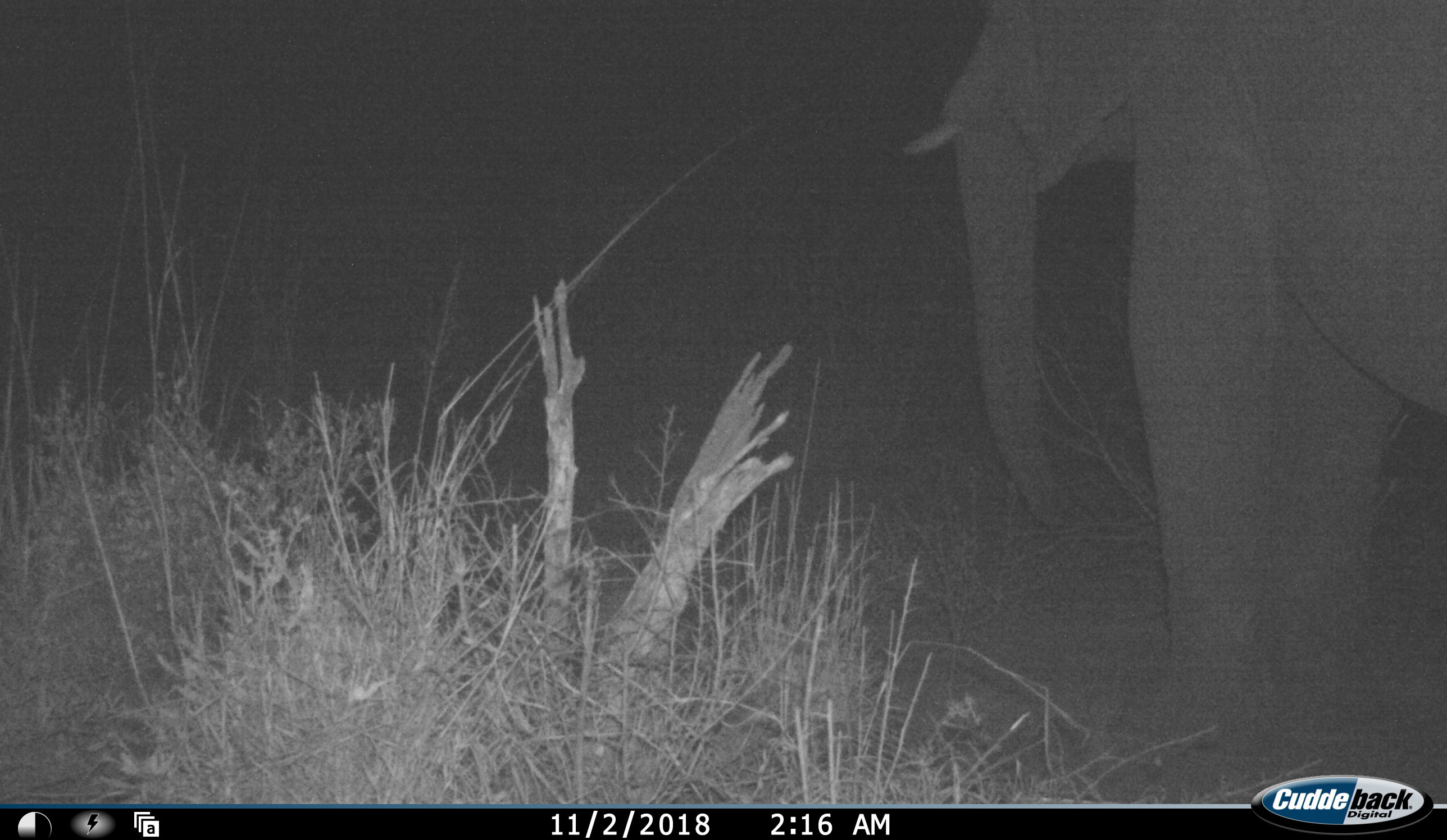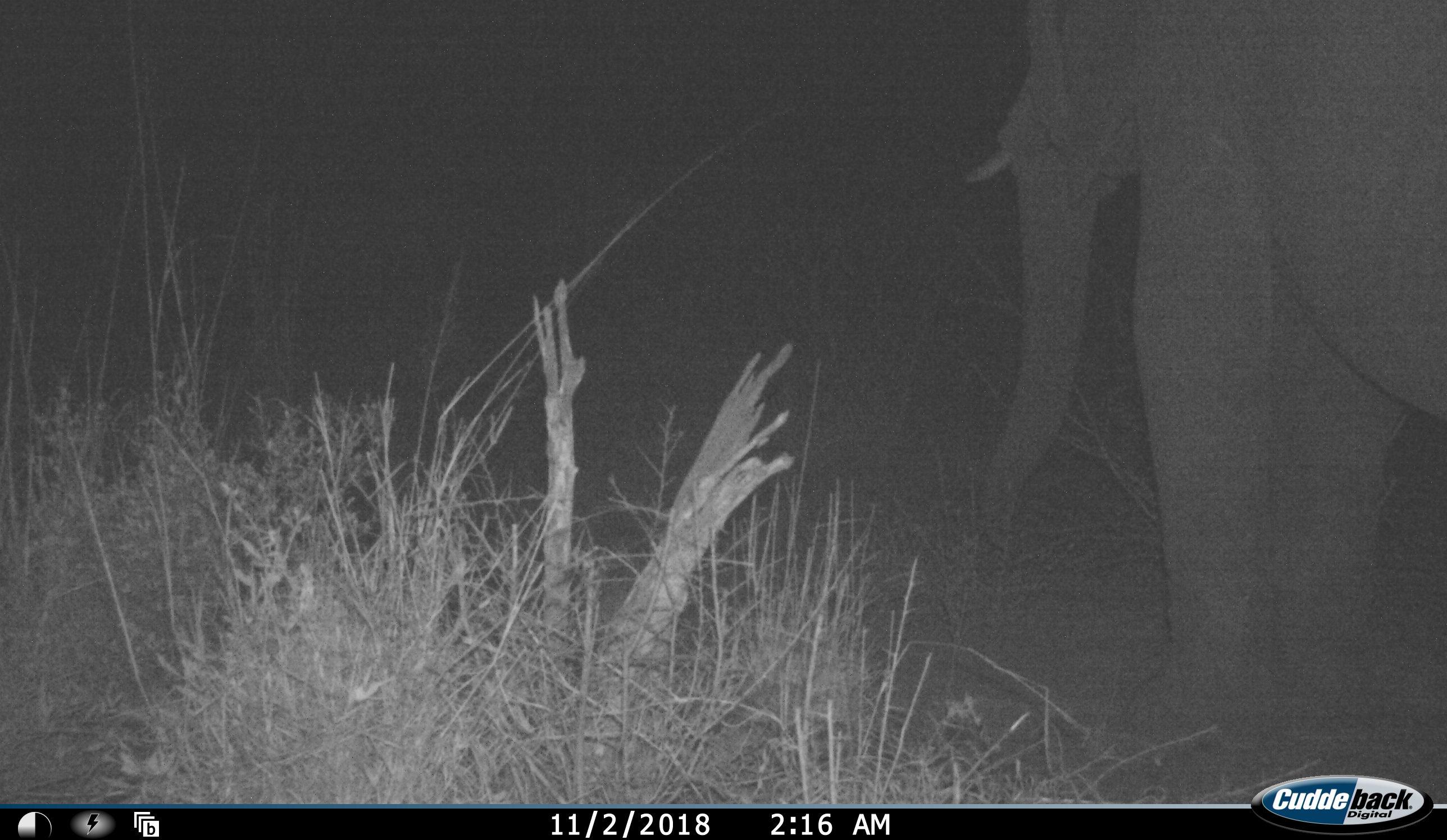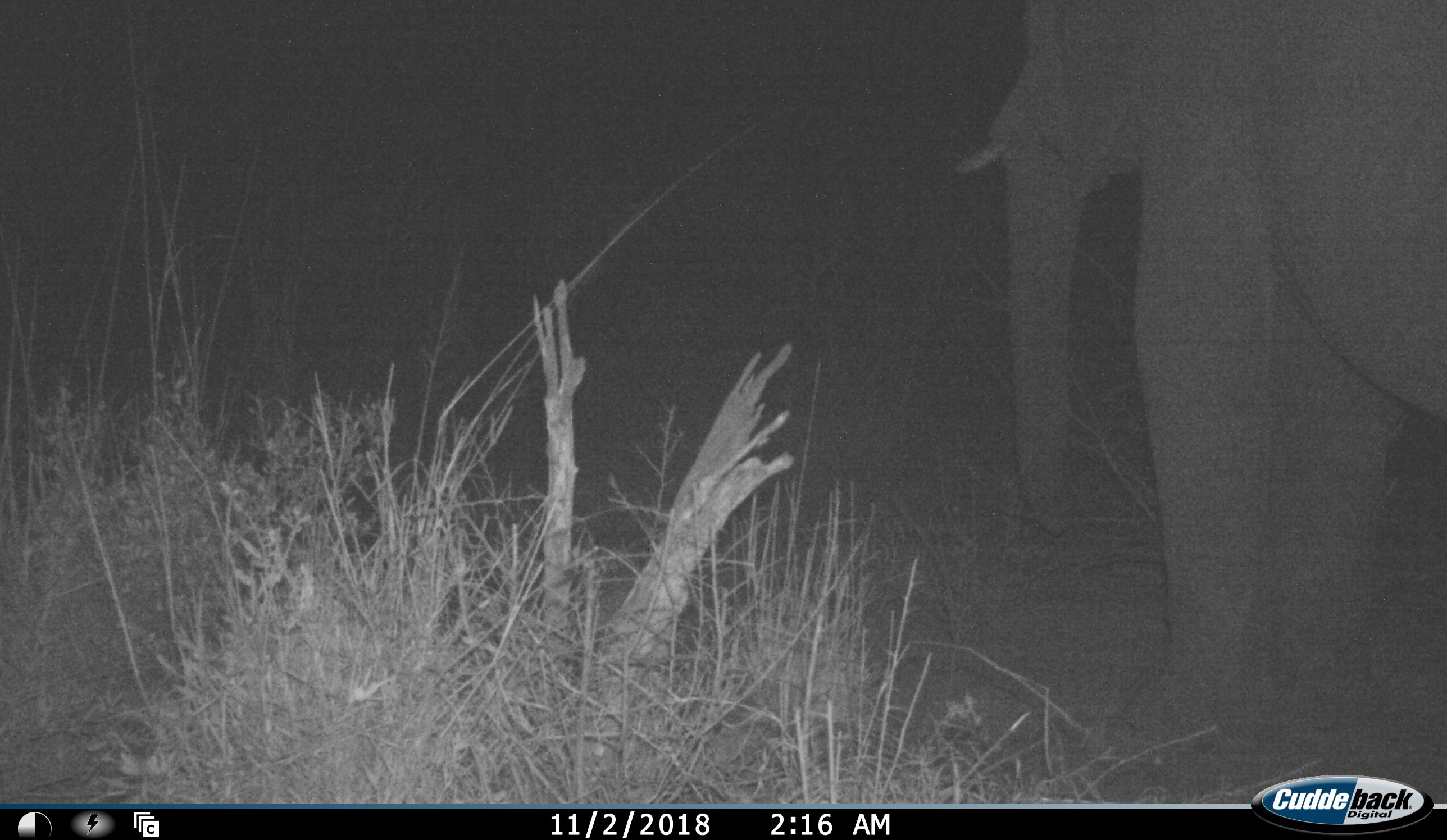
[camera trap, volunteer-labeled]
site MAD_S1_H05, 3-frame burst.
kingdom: Animalia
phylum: Chordata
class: Mammalia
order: Proboscidea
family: Elephantidae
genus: Loxodonta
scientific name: Loxodonta africana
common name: african bush elephant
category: elephant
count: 1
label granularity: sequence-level